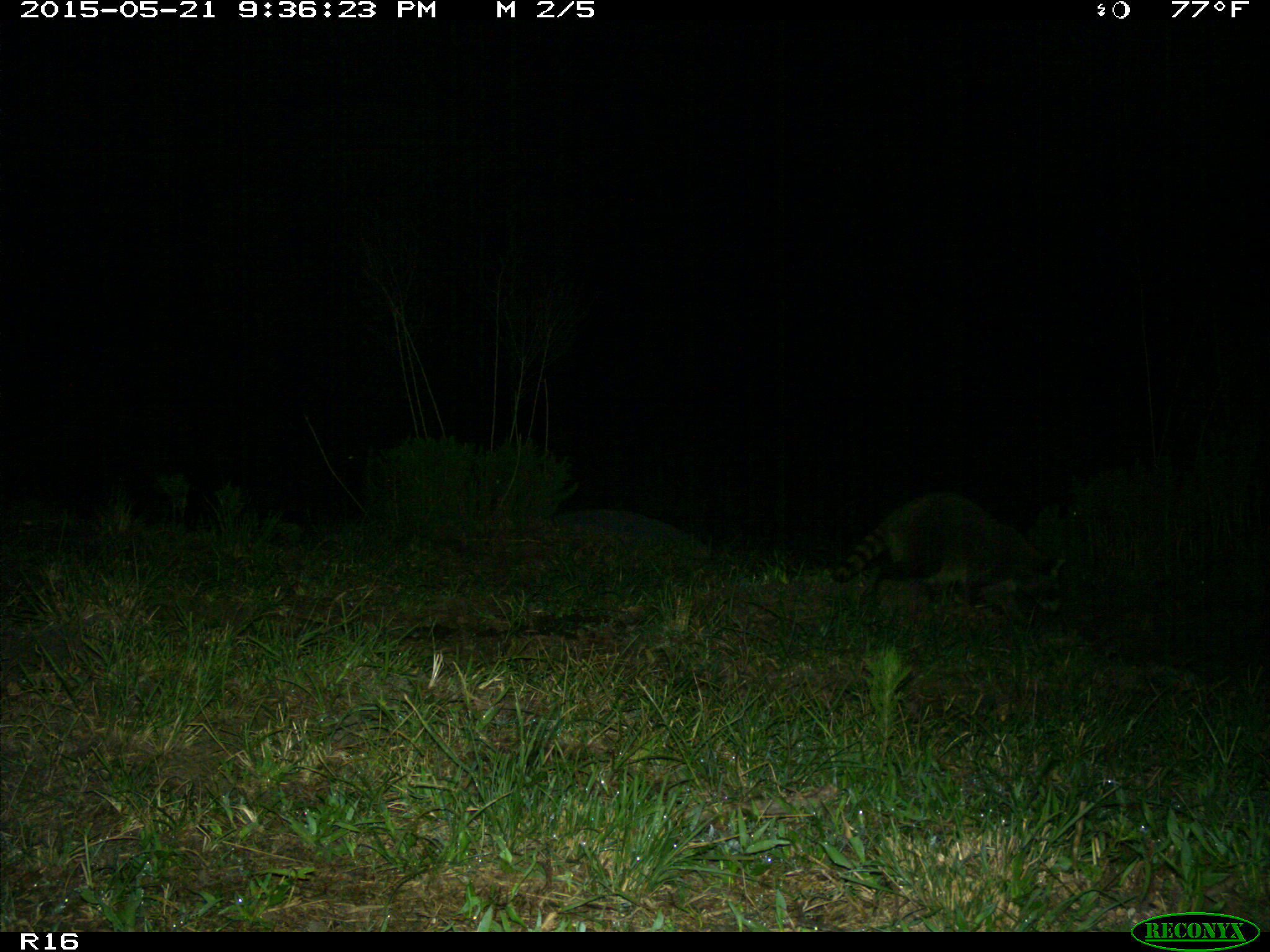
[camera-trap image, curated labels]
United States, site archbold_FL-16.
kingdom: Animalia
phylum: Chordata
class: Mammalia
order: Carnivora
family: Procyonidae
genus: Procyon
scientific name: Procyon lotor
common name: common raccoon